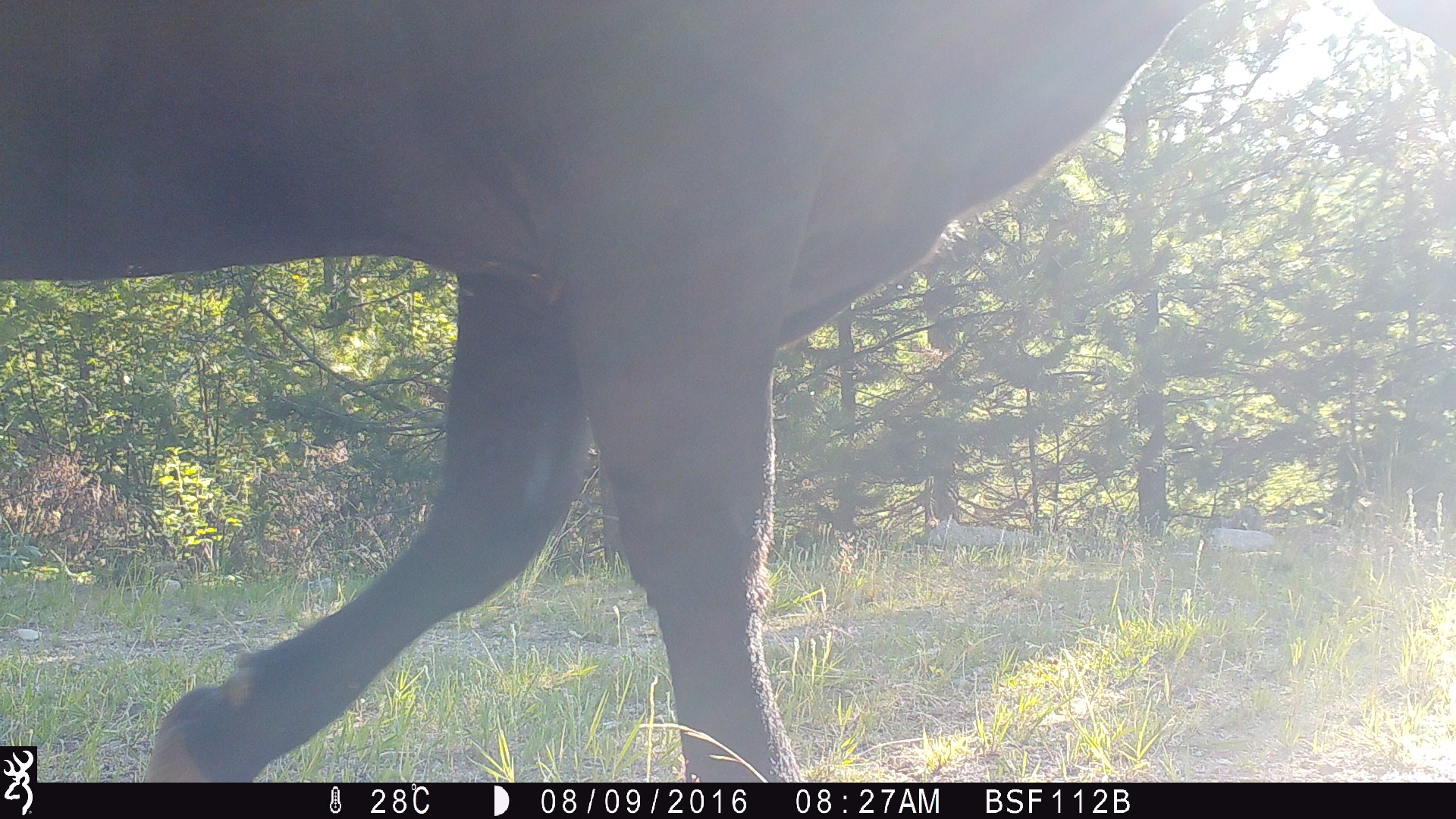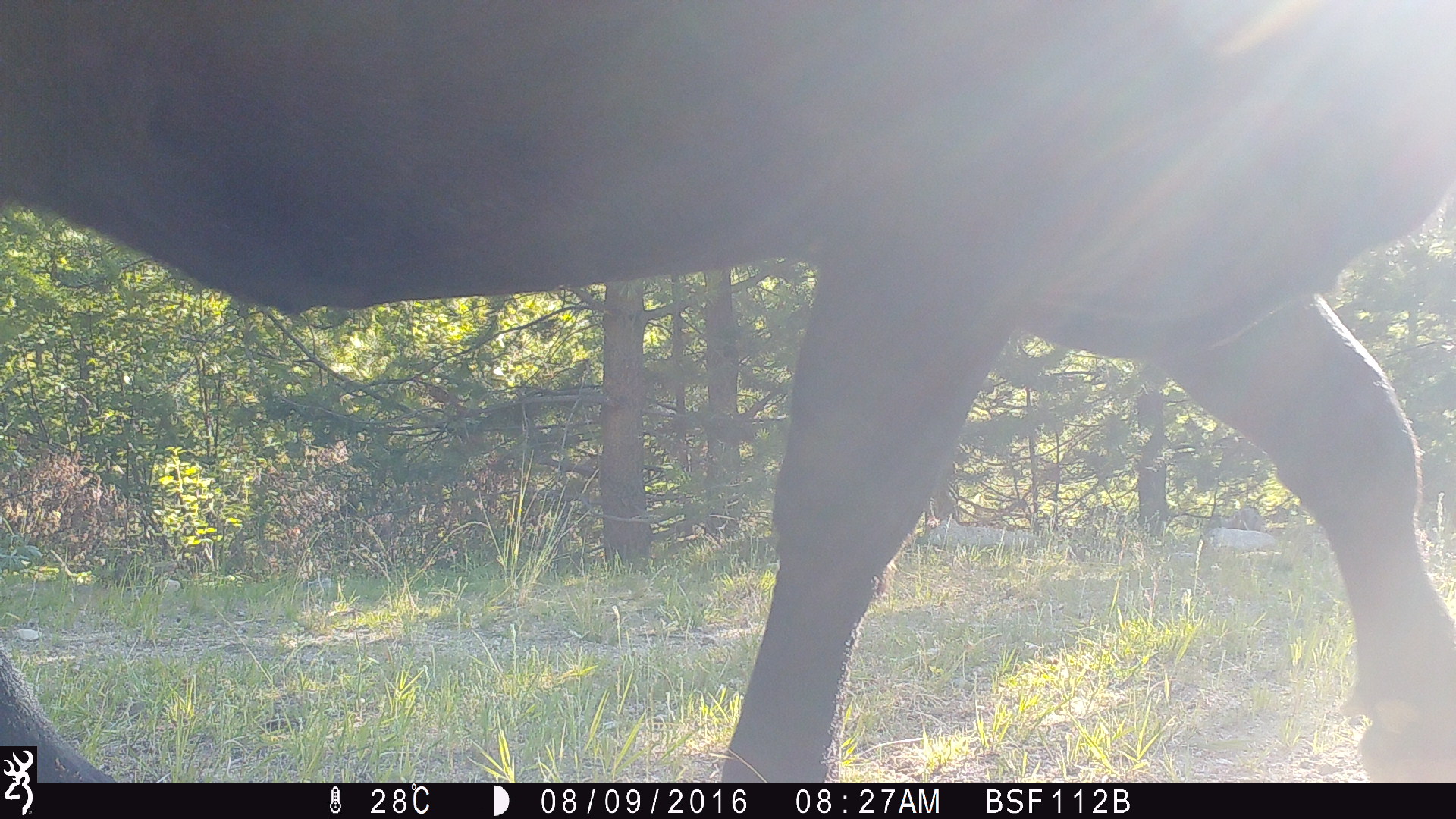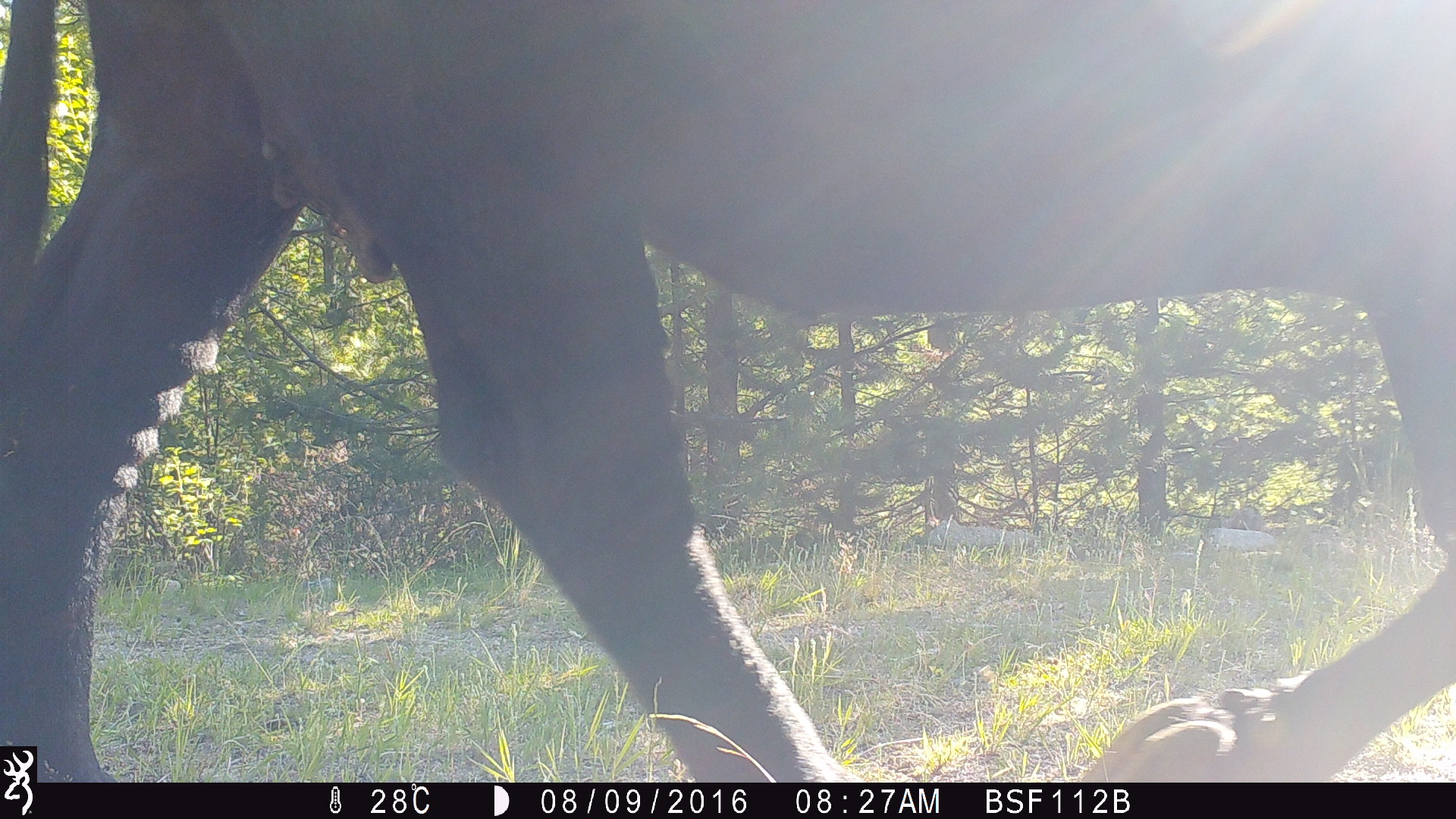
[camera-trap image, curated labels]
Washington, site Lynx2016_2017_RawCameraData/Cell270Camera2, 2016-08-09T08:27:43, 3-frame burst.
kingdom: Animalia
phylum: Chordata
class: Mammalia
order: Artiodactyla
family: Bovidae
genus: Bos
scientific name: Bos taurus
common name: domestic cattle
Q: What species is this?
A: Domestic cattle (Bos taurus).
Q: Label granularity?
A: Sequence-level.